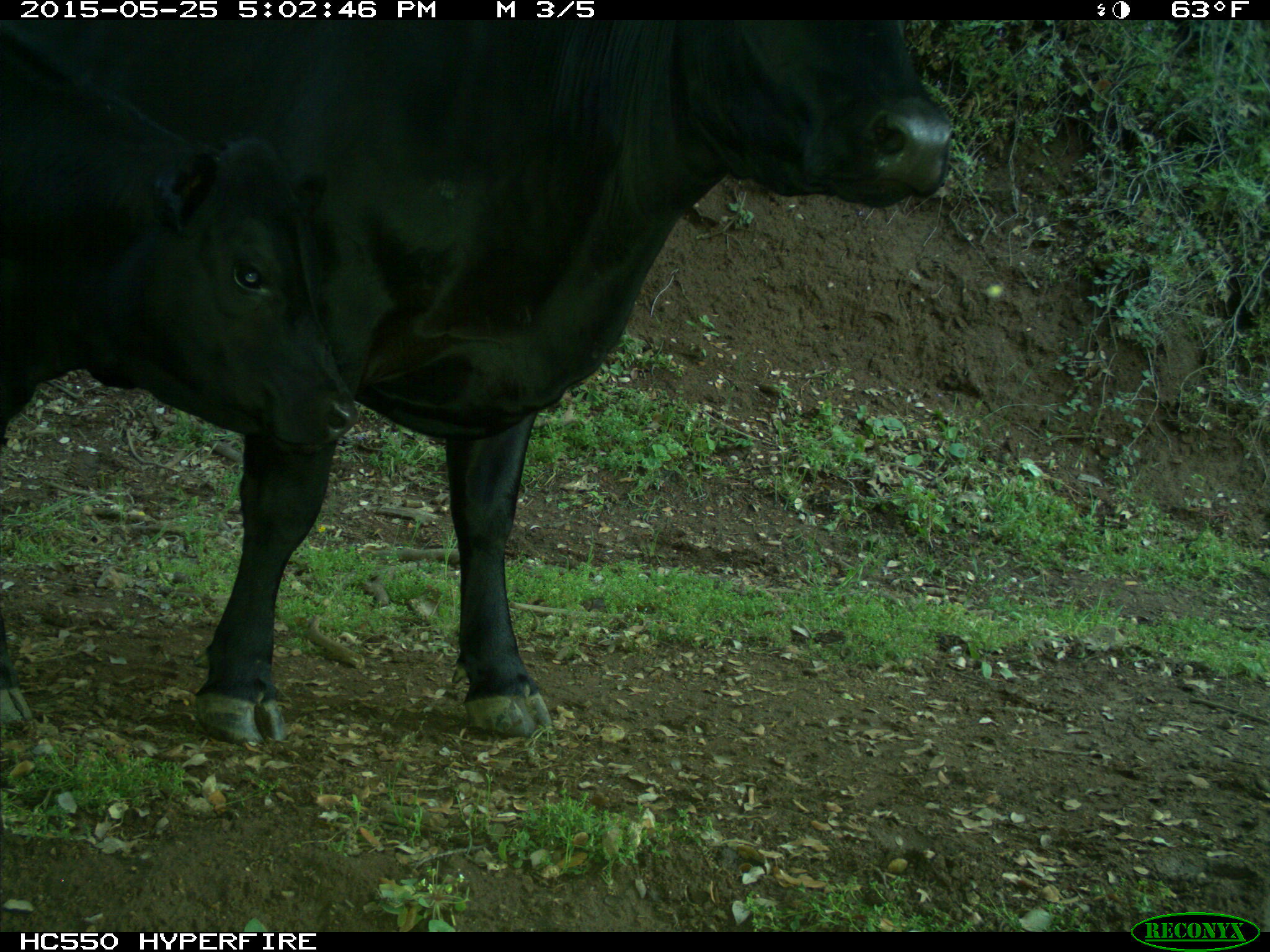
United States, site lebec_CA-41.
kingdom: Animalia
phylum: Chordata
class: Mammalia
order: Artiodactyla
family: Bovidae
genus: Bos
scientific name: Bos taurus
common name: domestic cow